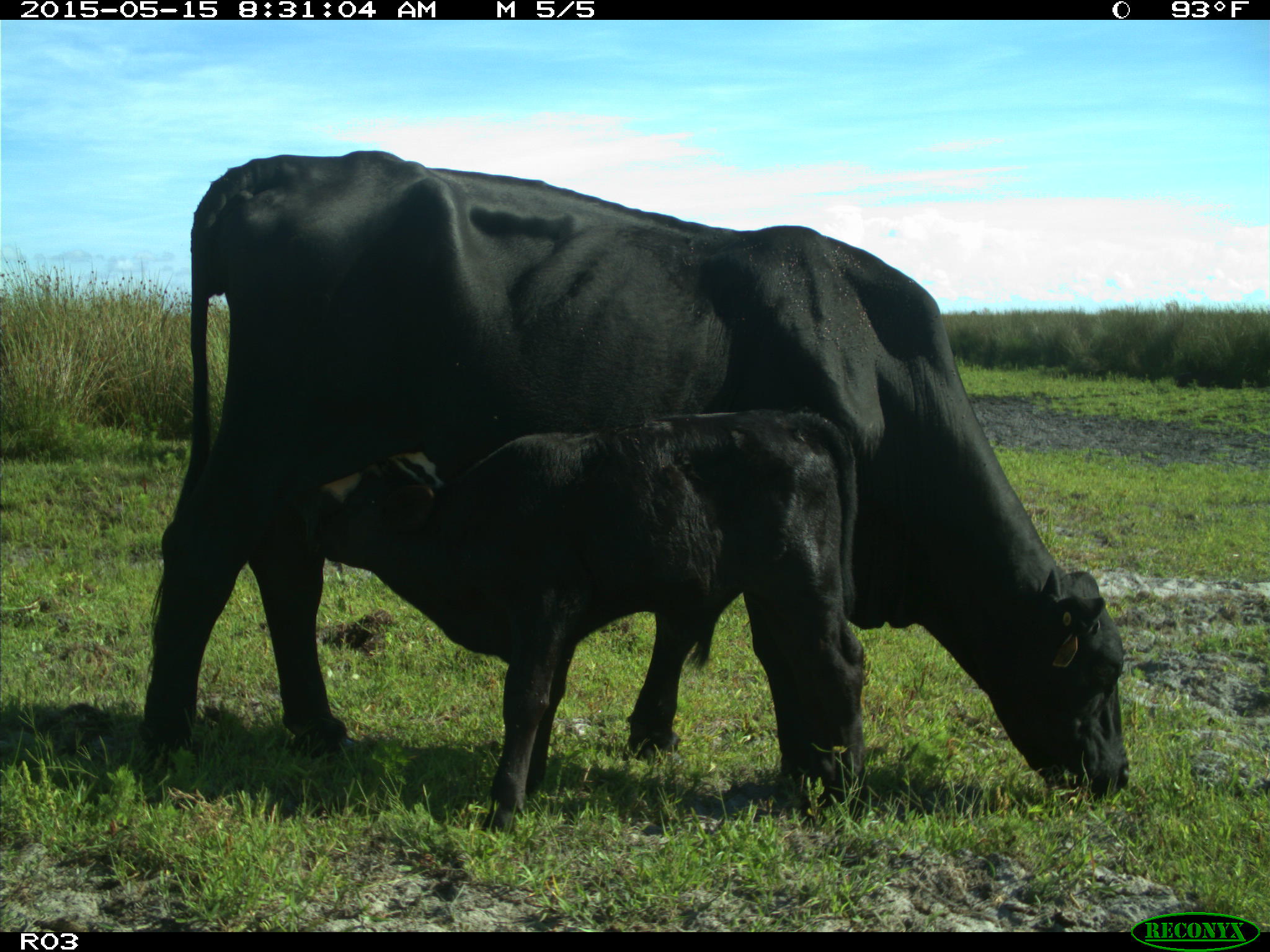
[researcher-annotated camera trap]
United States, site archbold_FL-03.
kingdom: Animalia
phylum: Chordata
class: Mammalia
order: Artiodactyla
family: Bovidae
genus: Bos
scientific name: Bos taurus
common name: domestic cow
Bos taurus (domestic cow).